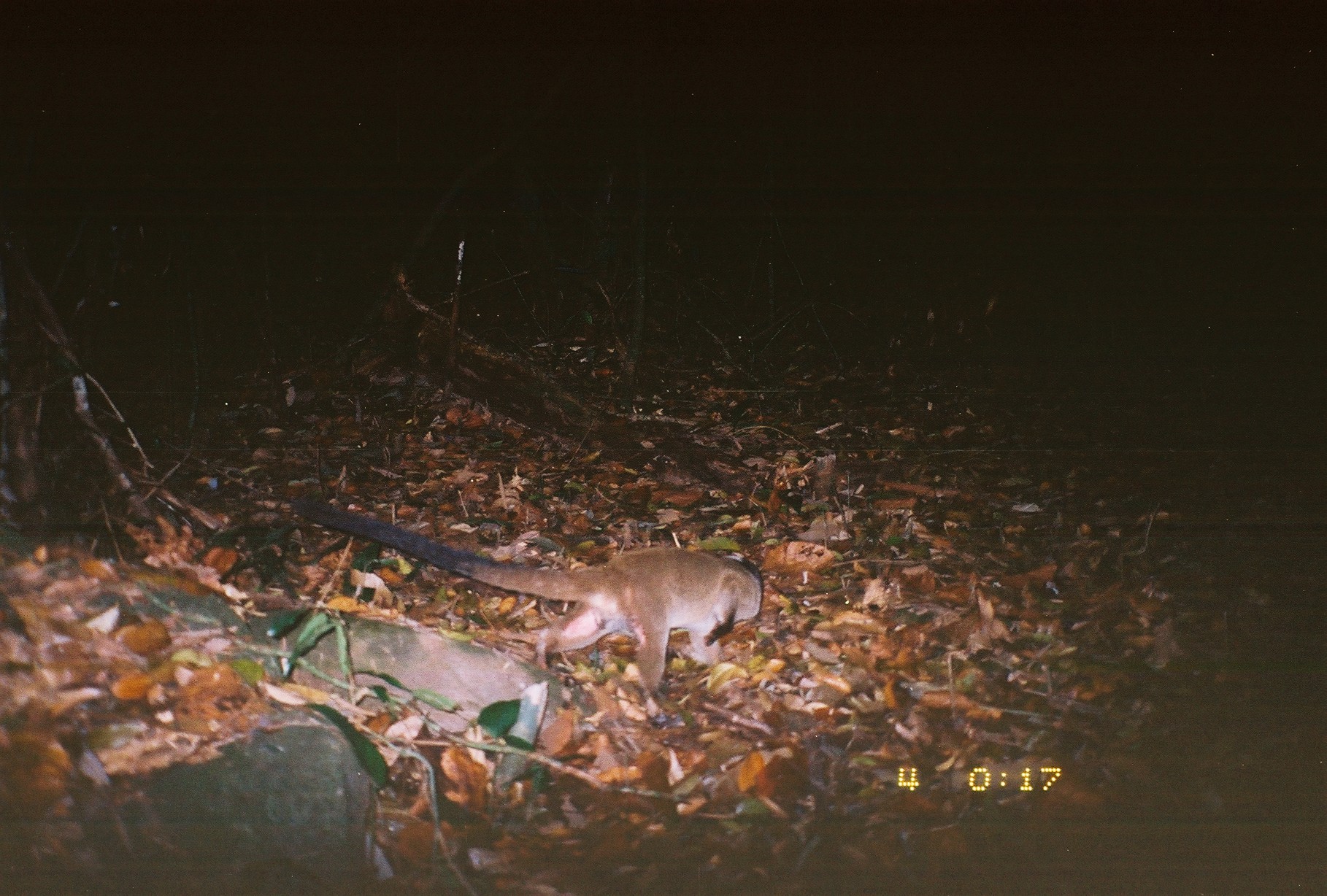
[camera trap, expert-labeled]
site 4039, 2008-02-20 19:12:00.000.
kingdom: Animalia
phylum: Chordata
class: Mammalia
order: Artiodactyla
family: Cervidae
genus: Muntiacus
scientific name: Muntiacus muntjak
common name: southern red muntjac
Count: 1.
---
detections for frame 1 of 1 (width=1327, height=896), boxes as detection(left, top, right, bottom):
muntiacus muntjak: detection(288, 493, 767, 700)